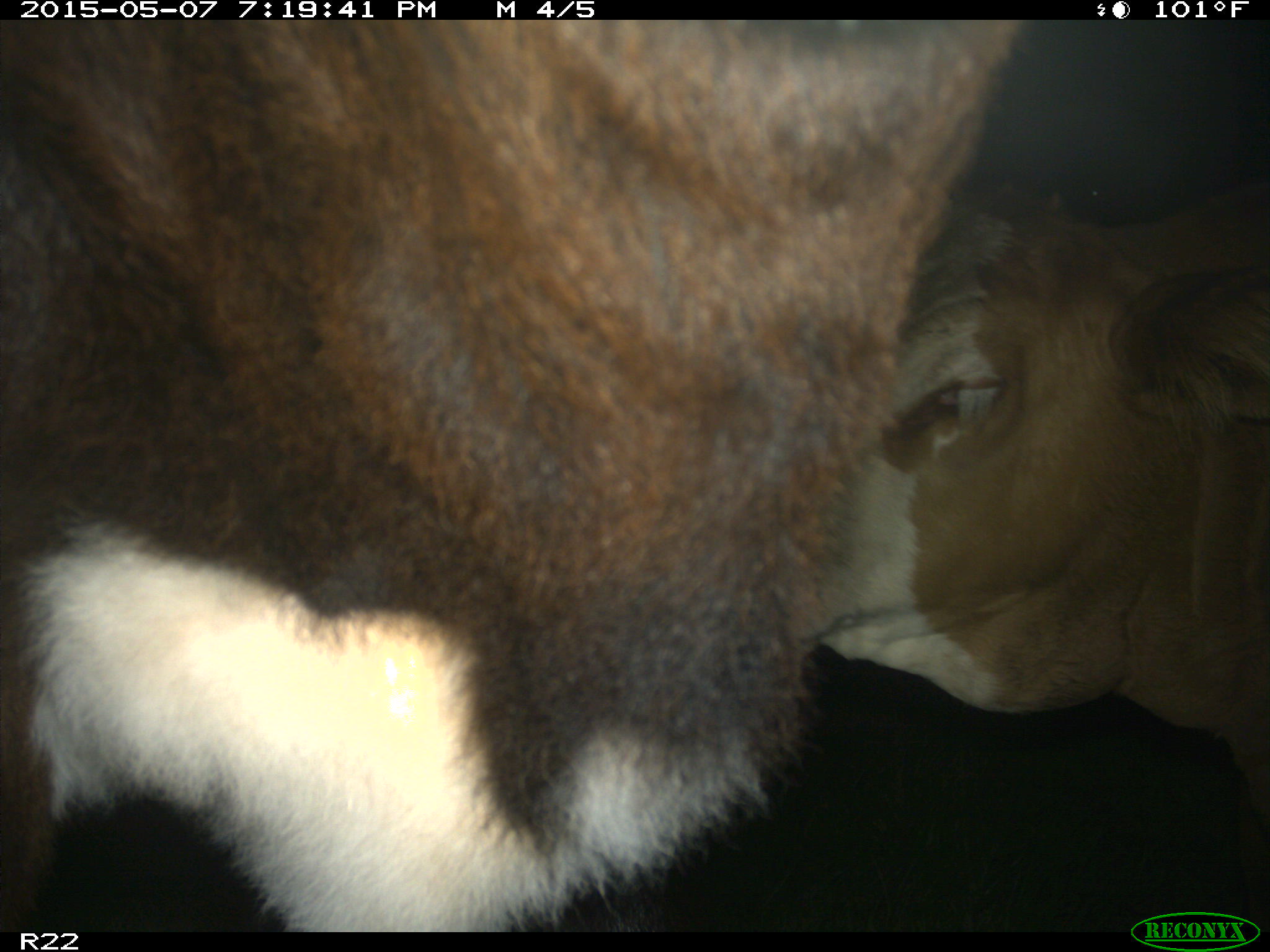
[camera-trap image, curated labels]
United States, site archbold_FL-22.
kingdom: Animalia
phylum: Chordata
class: Mammalia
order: Artiodactyla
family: Bovidae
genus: Bos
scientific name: Bos taurus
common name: domestic cow